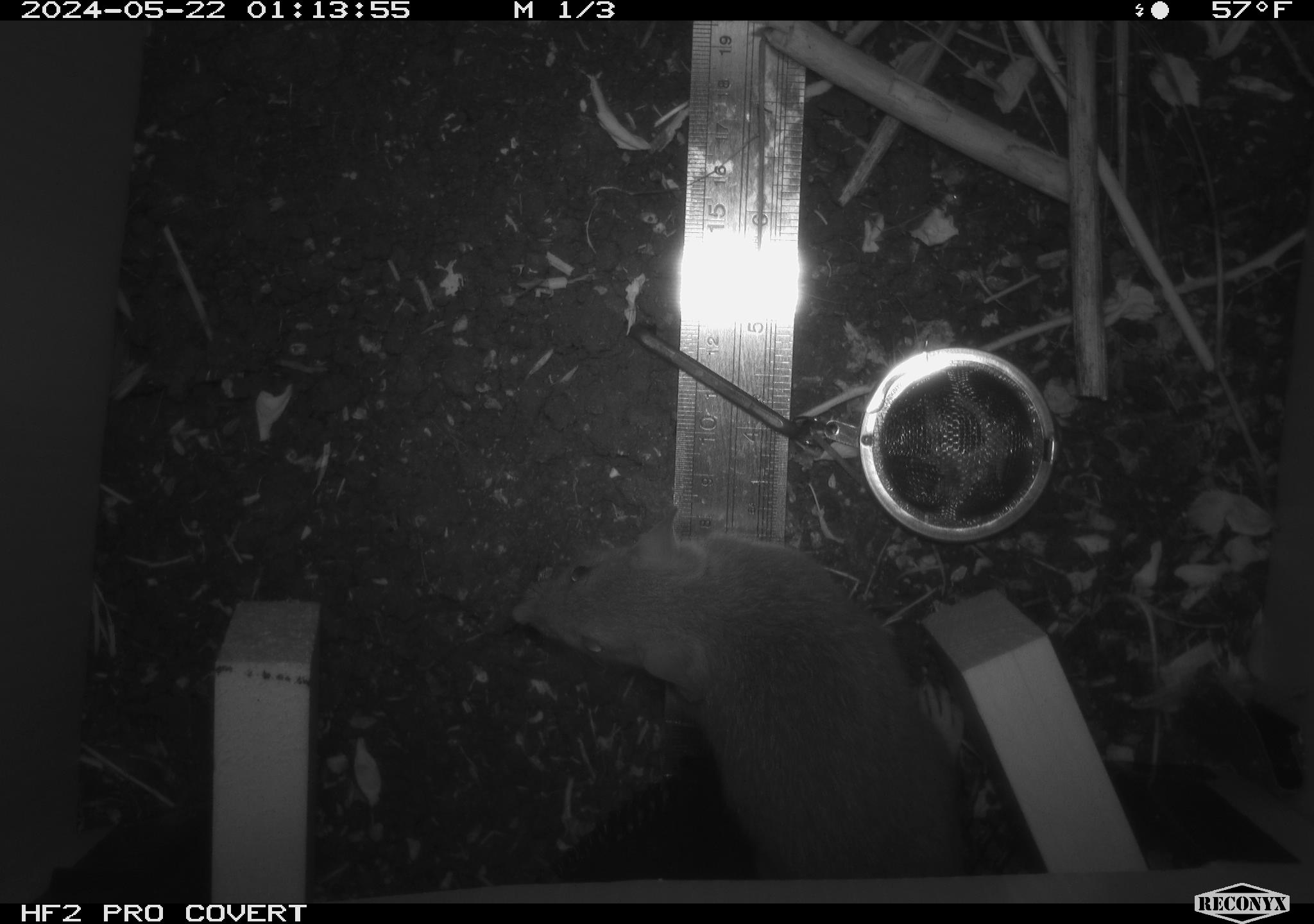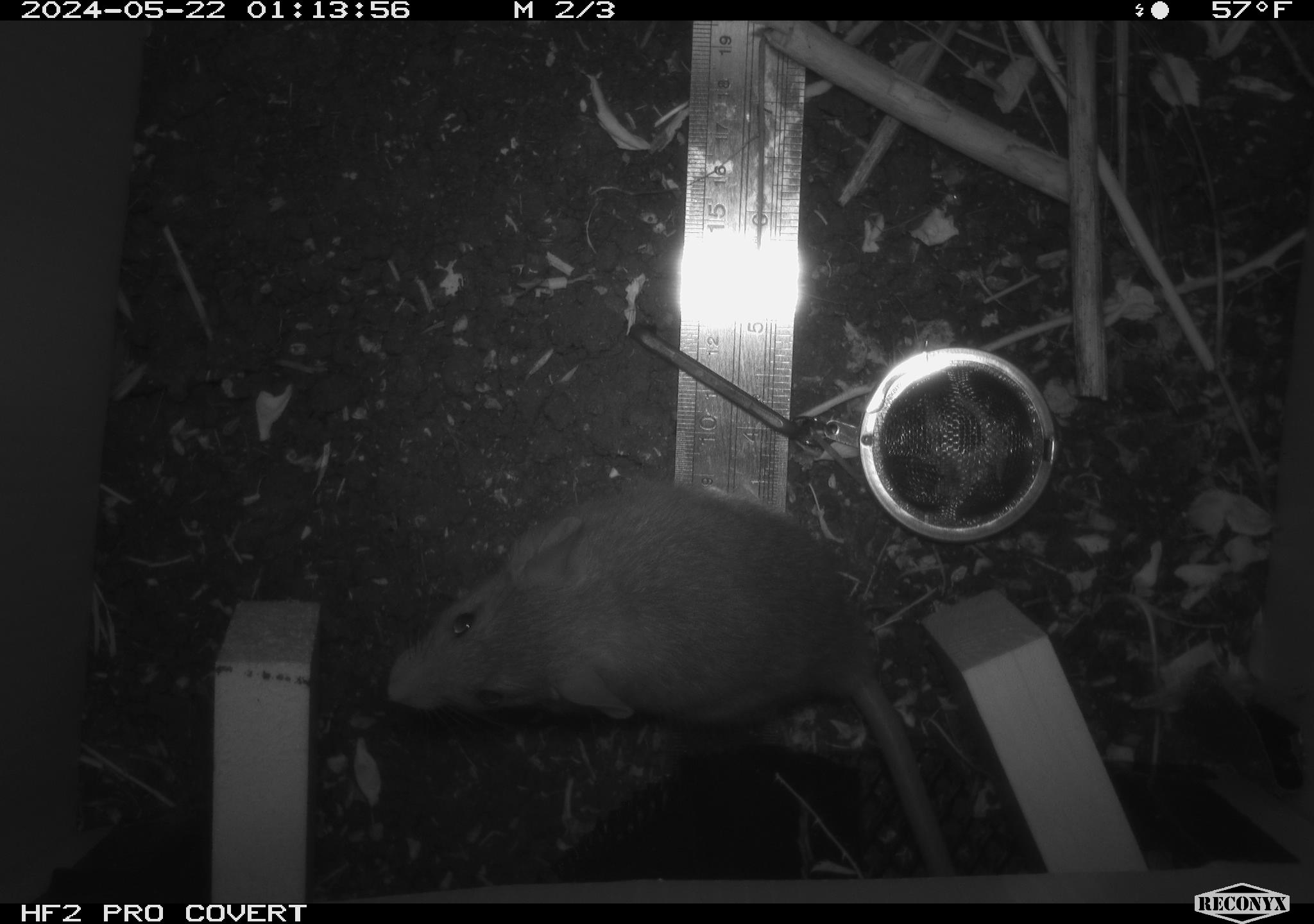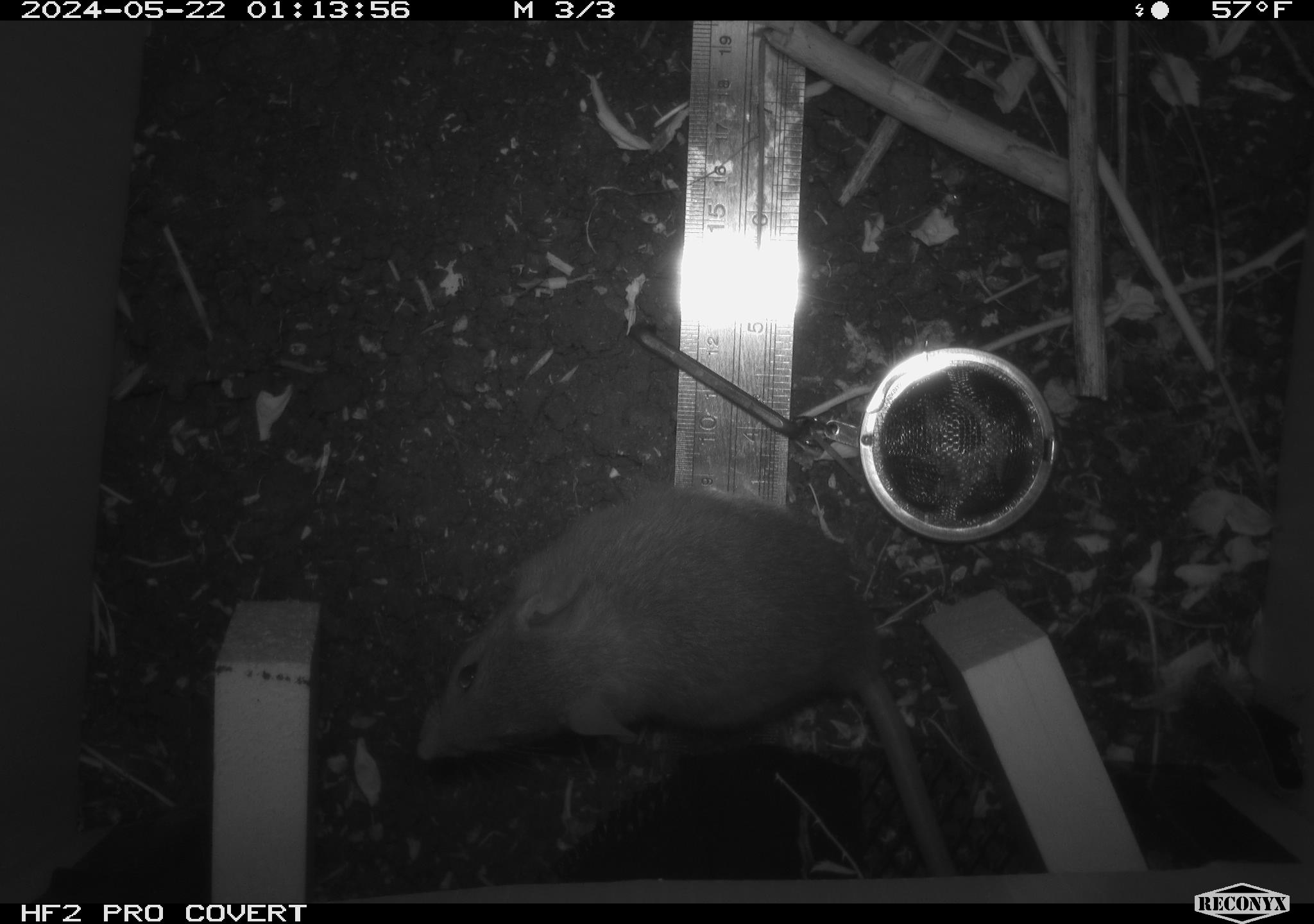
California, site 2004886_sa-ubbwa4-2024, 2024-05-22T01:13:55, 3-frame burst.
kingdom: Animalia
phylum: Chordata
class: Mammalia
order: Rodentia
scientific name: Rodentia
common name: woodrat or rat or mouse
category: woodrat or rat or mouse species